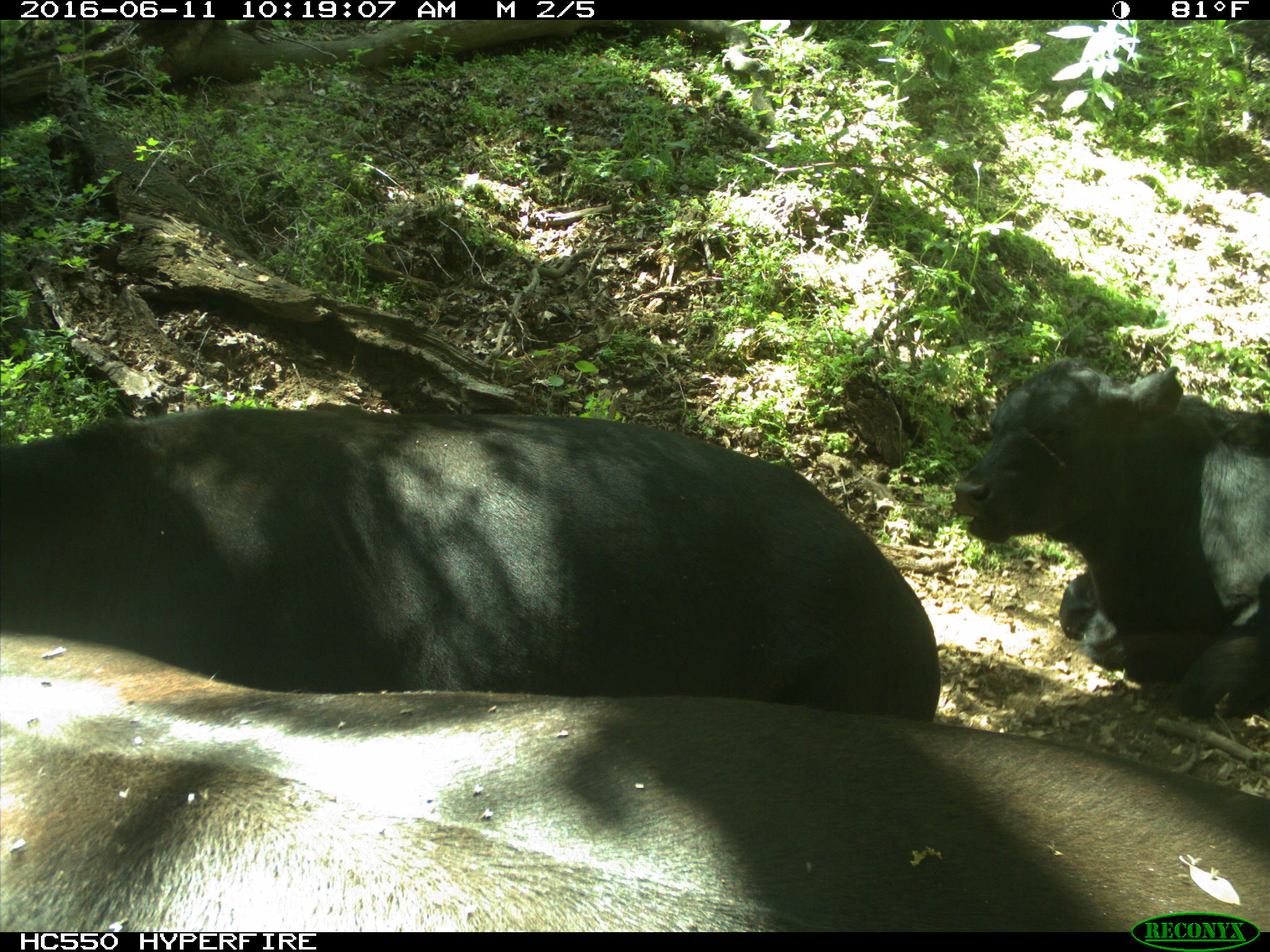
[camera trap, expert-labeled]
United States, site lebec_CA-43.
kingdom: Animalia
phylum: Chordata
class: Mammalia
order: Artiodactyla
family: Bovidae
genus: Bos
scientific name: Bos taurus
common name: domestic cow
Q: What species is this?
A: Bos taurus (domestic cow).